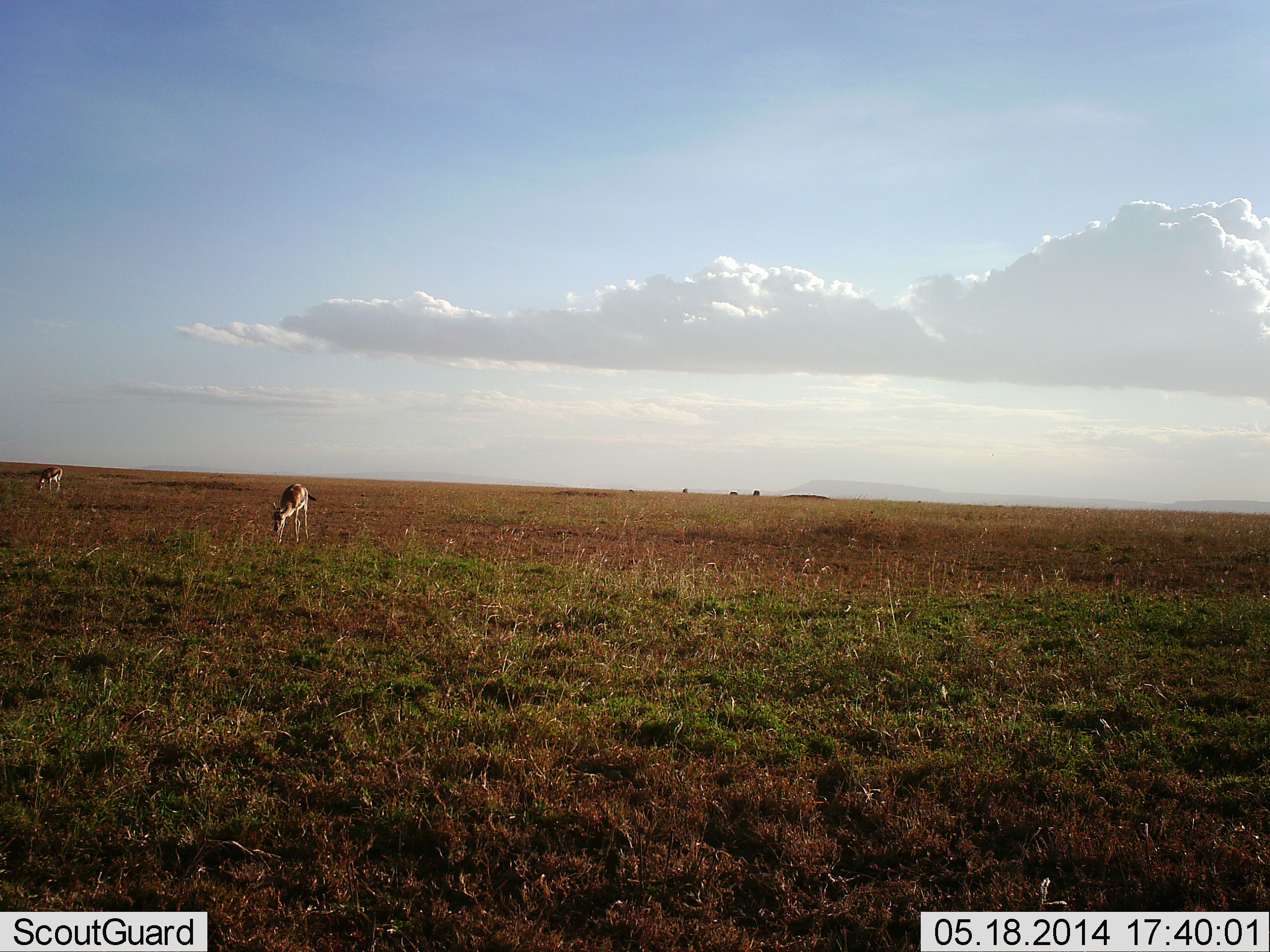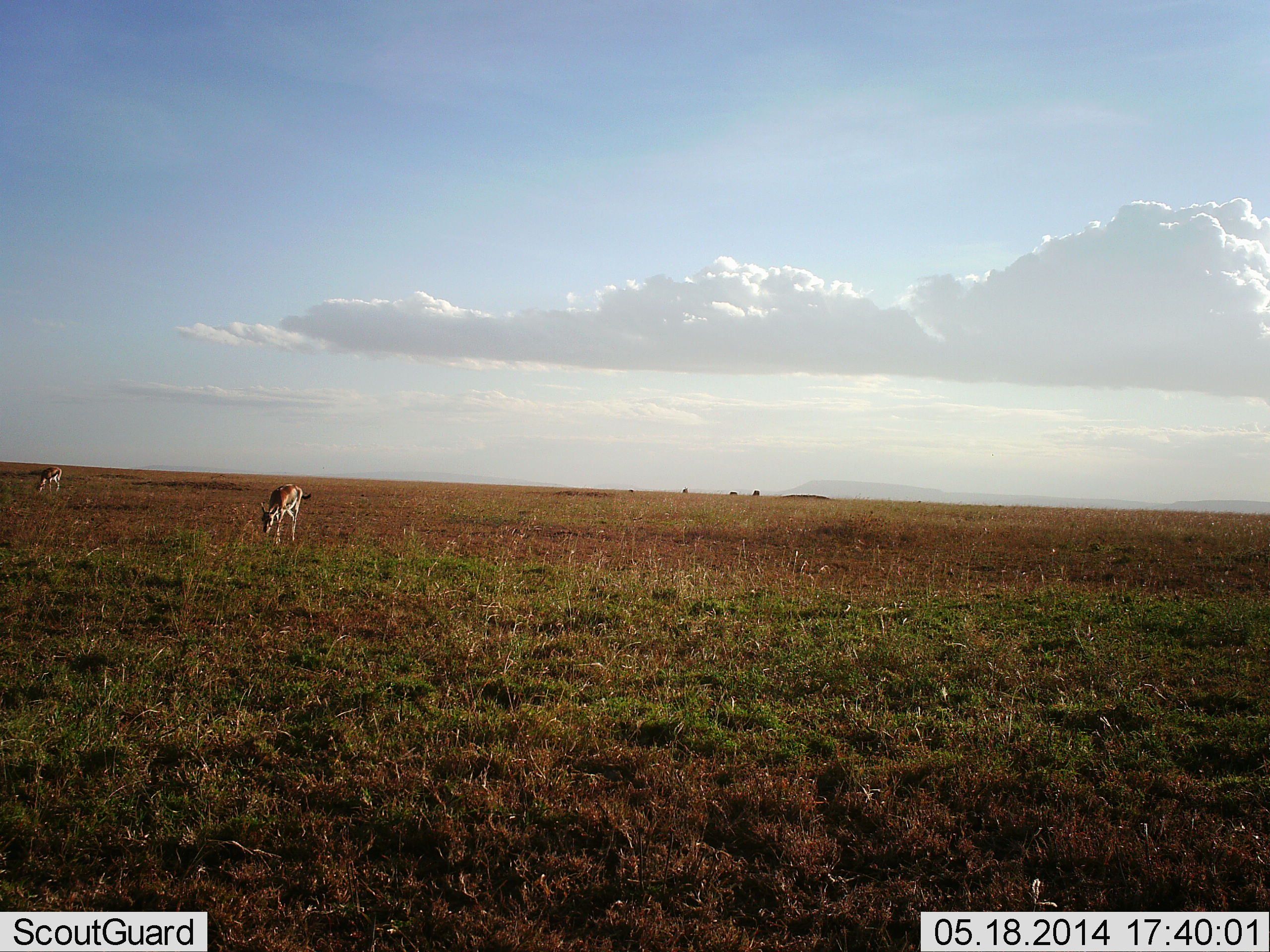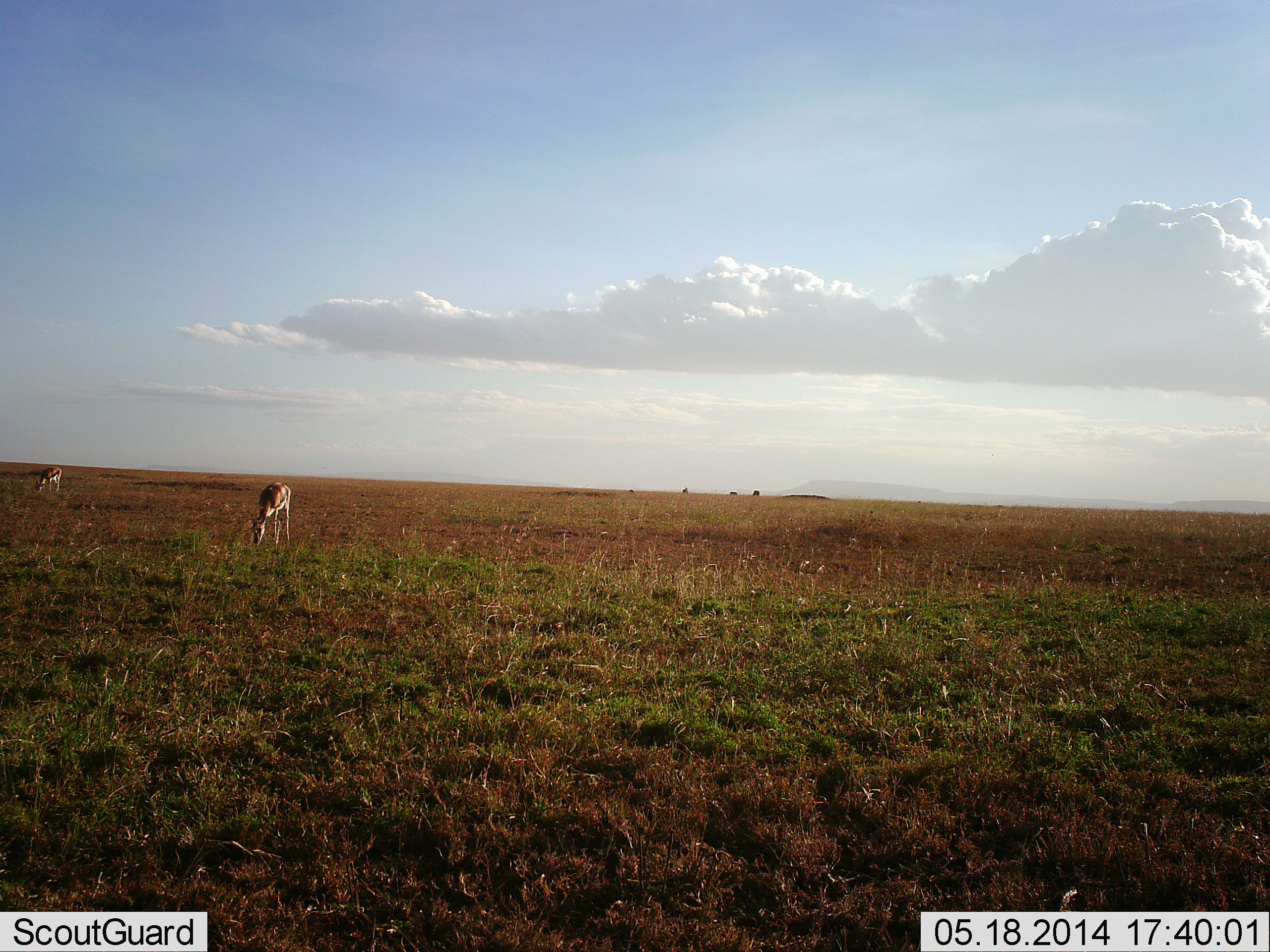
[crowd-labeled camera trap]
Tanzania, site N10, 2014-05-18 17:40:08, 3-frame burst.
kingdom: Animalia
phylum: Chordata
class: Mammalia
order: Artiodactyla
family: Bovidae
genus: Eudorcas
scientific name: Eudorcas thomsonii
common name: thomson's gazelle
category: gazellethomsons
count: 2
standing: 9%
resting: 0%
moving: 9%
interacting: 0%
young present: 0%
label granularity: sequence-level